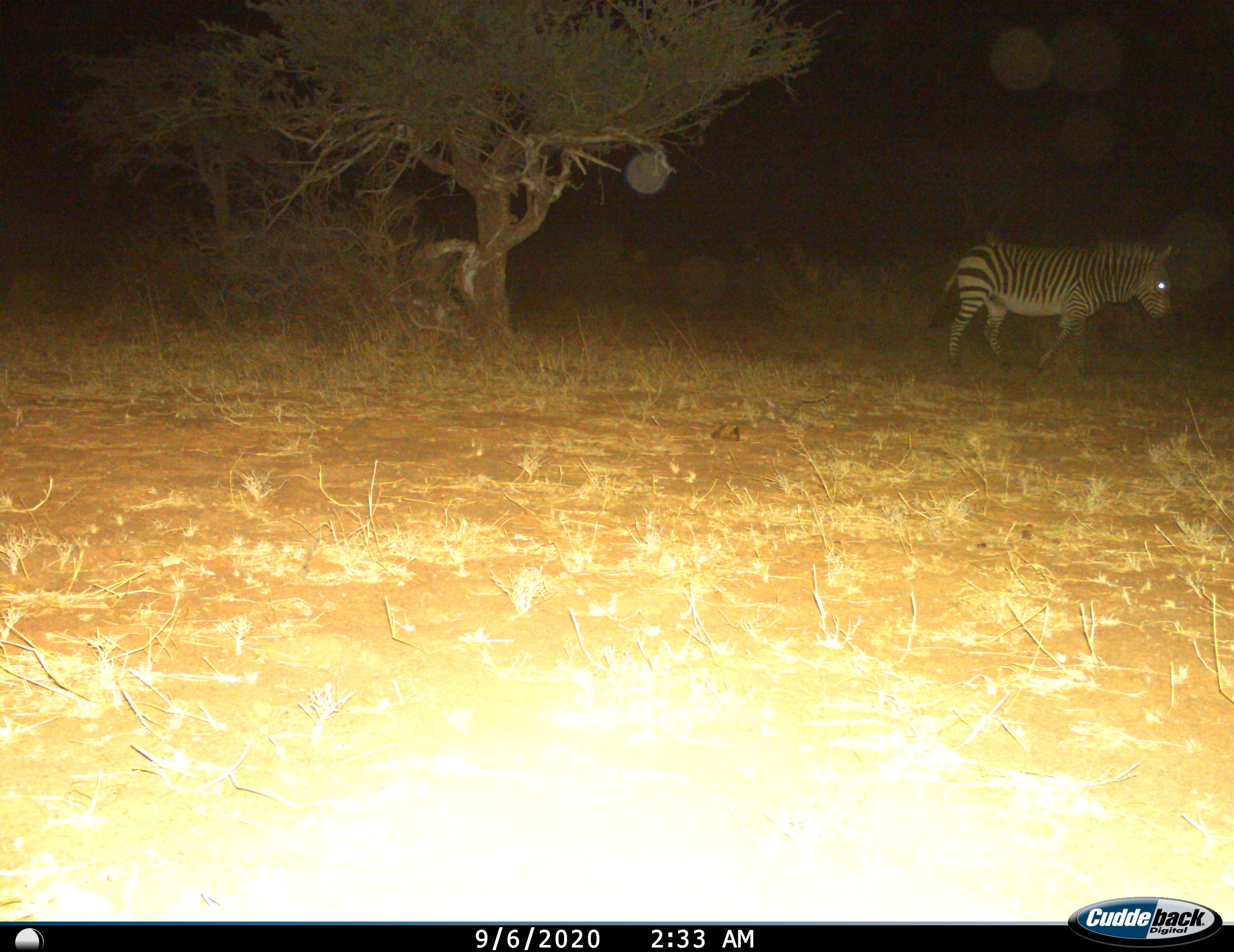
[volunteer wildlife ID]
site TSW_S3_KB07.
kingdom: Animalia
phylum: Chordata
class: Mammalia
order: Perissodactyla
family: Equidae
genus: Equus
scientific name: Equus zebra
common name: mountain zebra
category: zebramountain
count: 1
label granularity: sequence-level